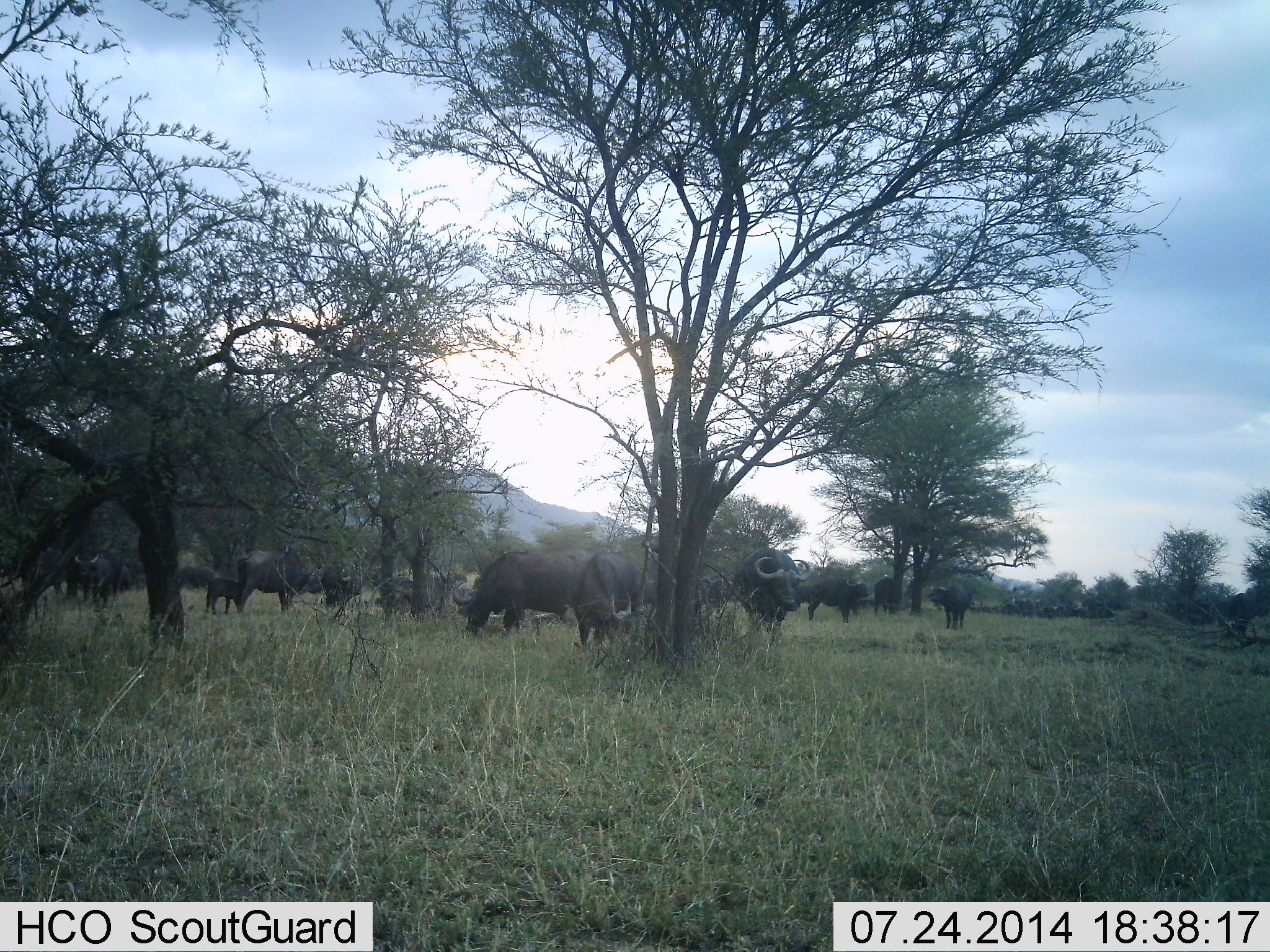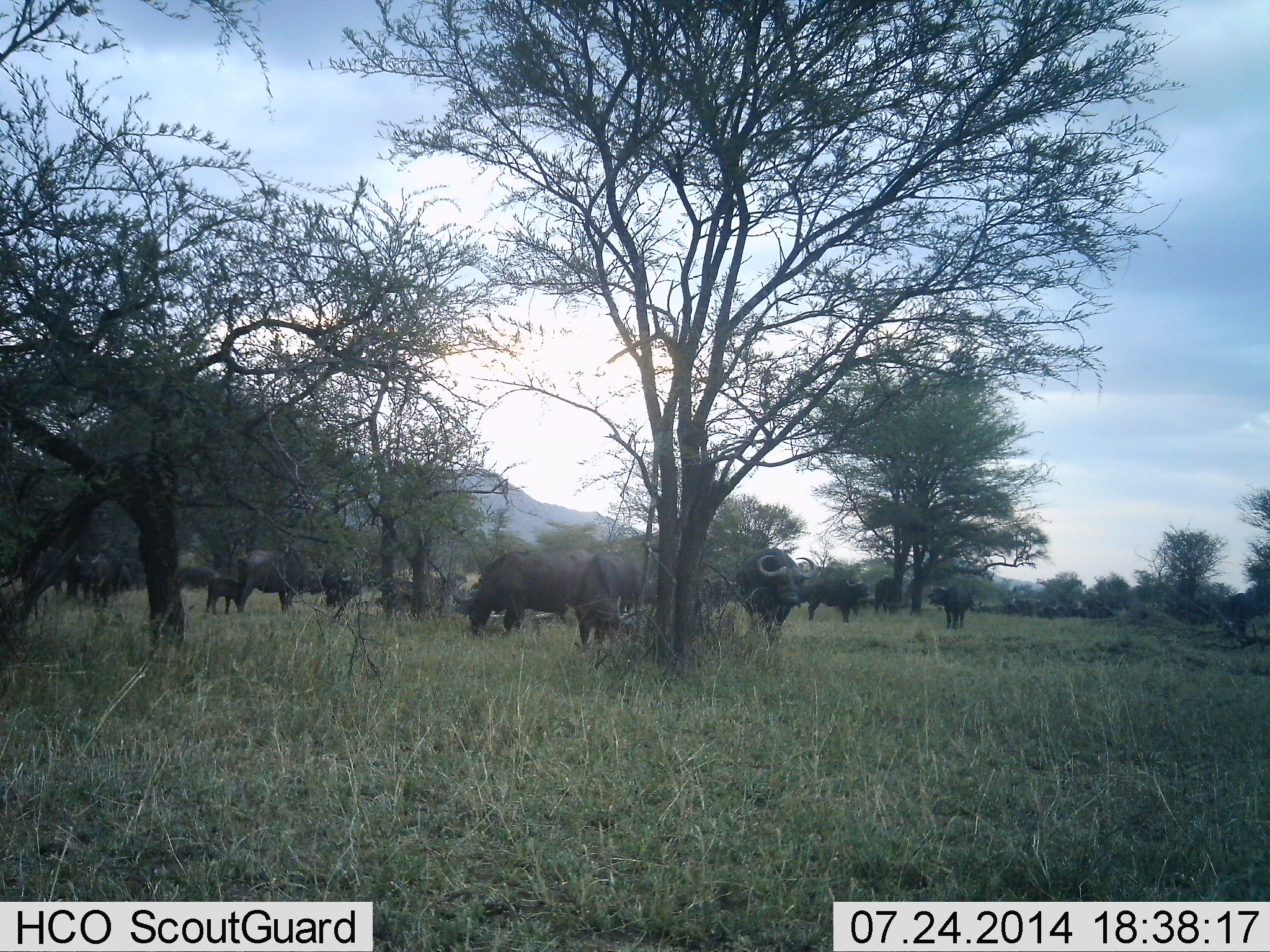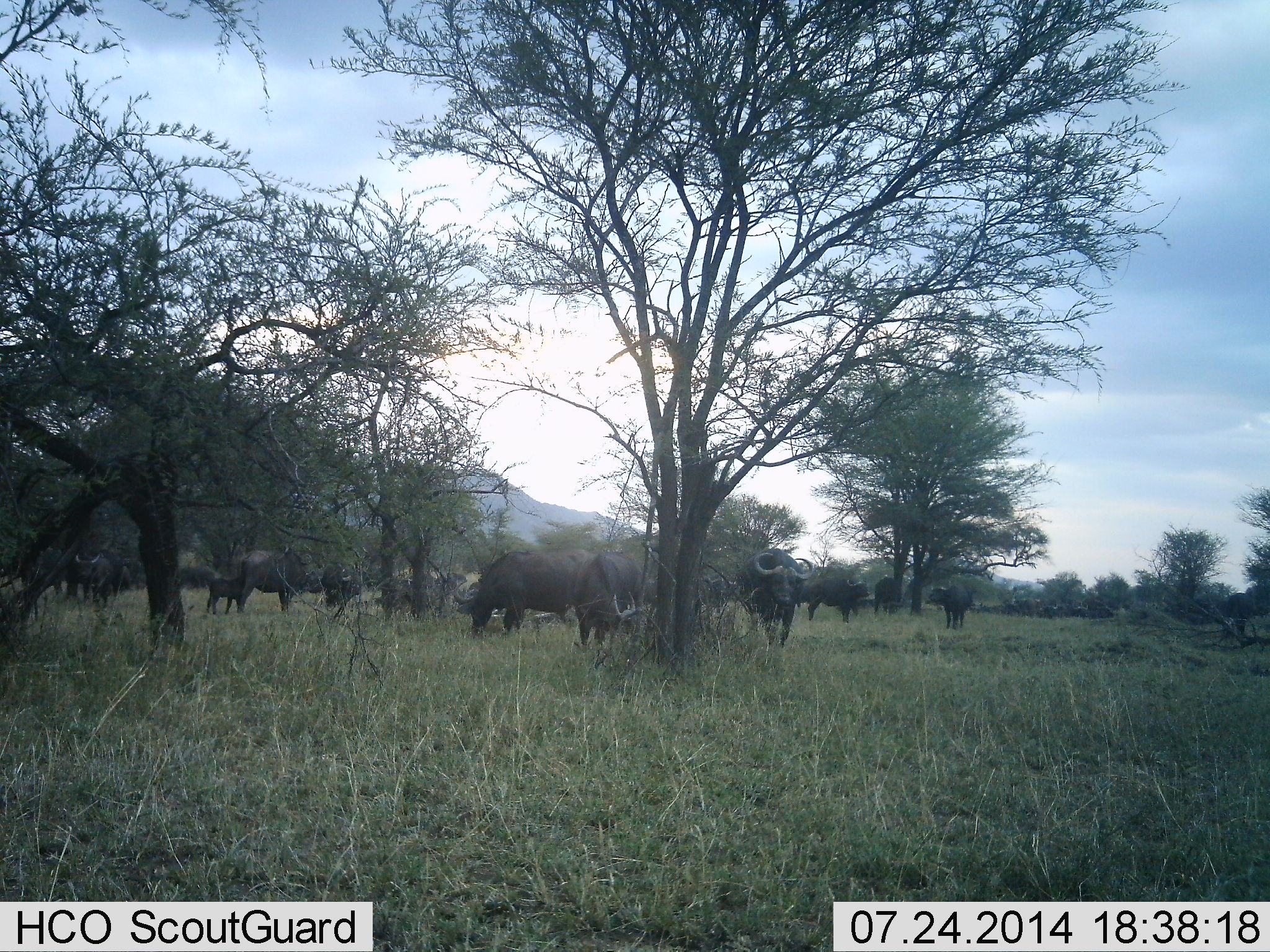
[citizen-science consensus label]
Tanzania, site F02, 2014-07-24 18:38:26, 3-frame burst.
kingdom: Animalia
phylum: Chordata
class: Mammalia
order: Artiodactyla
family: Bovidae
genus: Syncerus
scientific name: Syncerus caffer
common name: cape buffalo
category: buffalo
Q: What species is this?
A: Buffalo (cape buffalo) (Syncerus caffer).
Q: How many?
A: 11-50.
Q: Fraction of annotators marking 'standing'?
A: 90%.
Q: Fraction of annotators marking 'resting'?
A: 10%.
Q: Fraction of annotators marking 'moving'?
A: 30%.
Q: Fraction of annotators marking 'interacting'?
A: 20%.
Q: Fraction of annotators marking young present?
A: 60%.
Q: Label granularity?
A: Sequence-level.